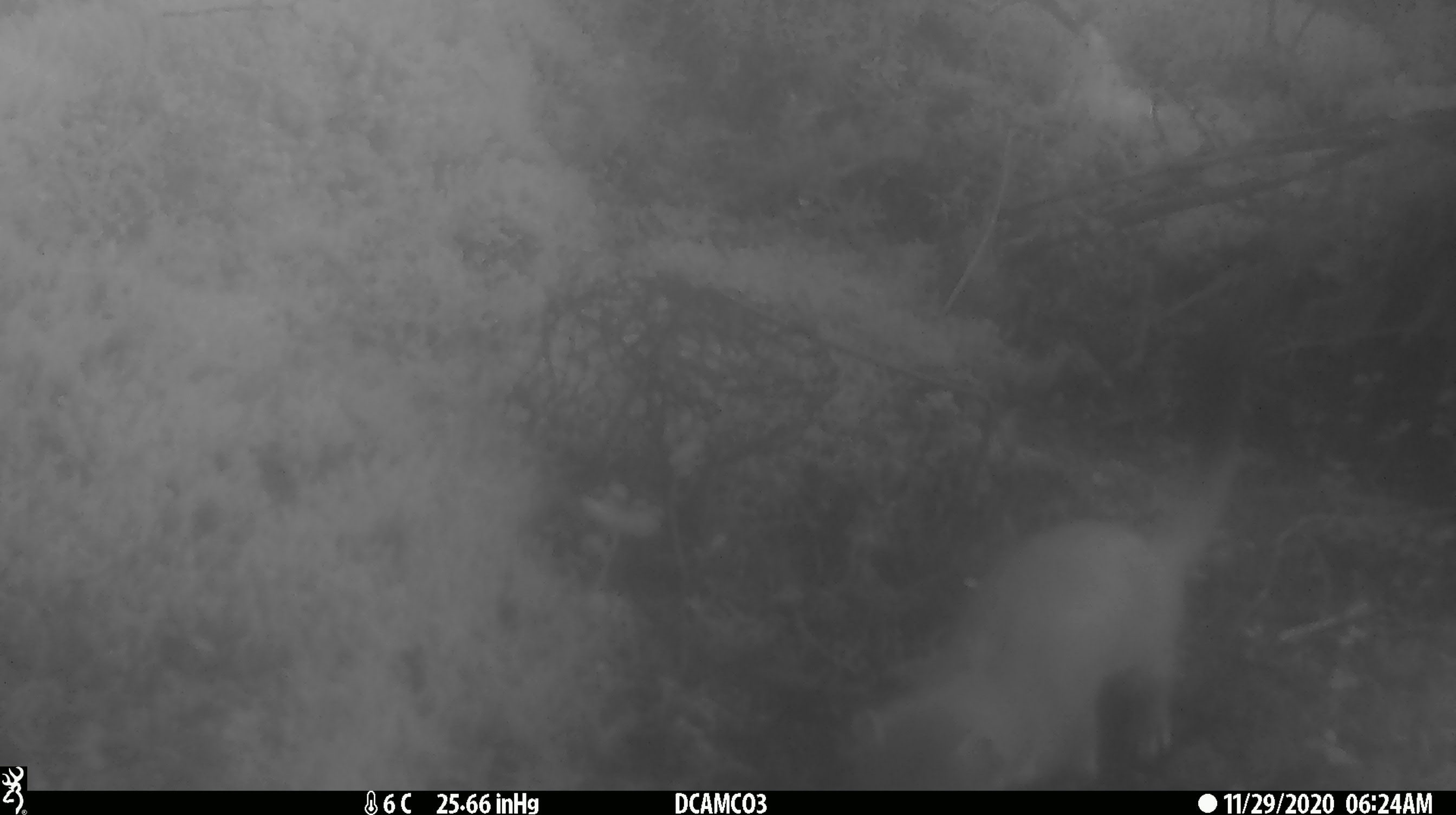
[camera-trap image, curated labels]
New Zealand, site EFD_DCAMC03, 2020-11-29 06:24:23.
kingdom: Animalia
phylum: Chordata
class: Mammalia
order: Carnivora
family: Mustelidae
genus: Mustela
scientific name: Mustela erminea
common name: stoat